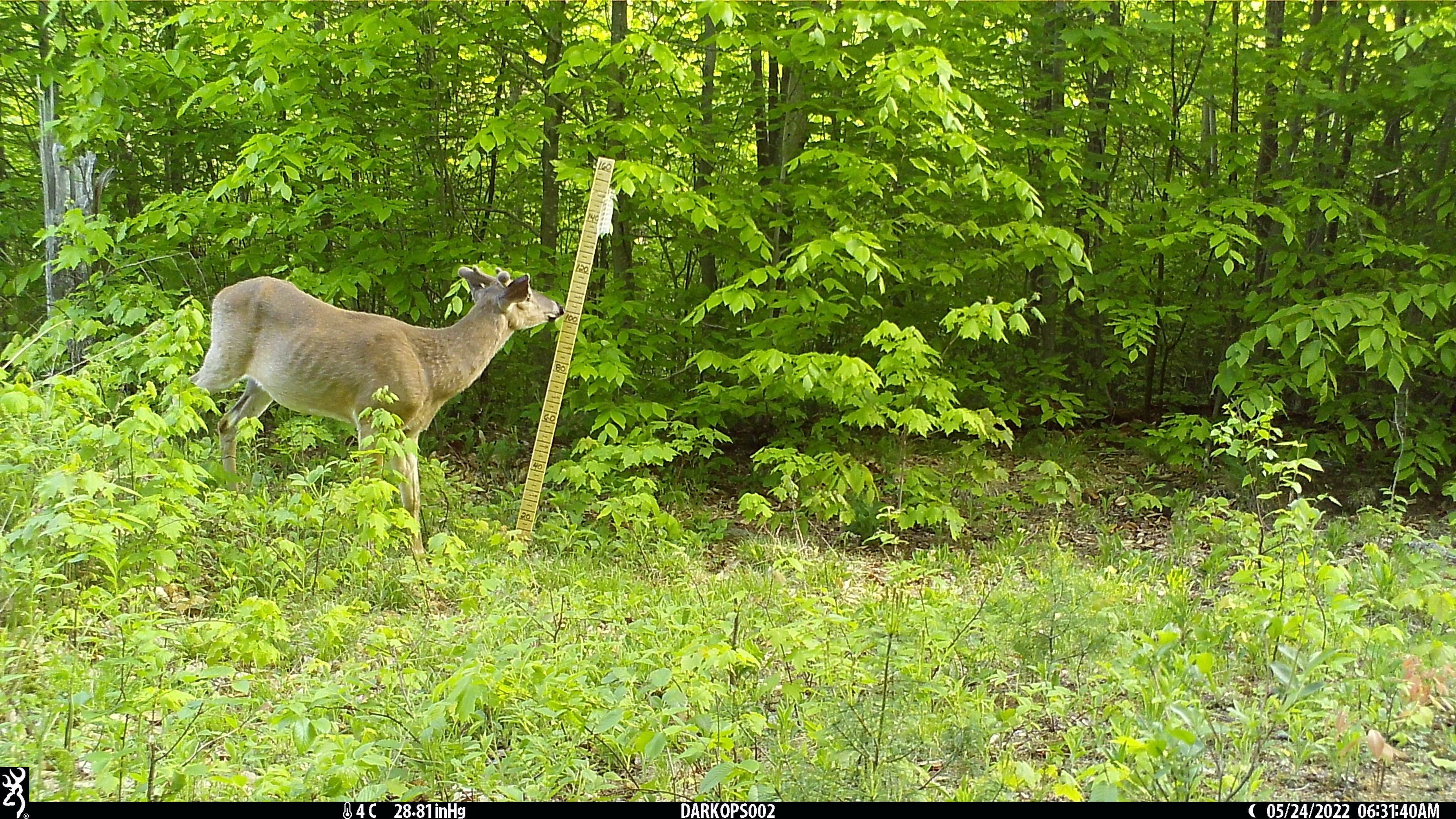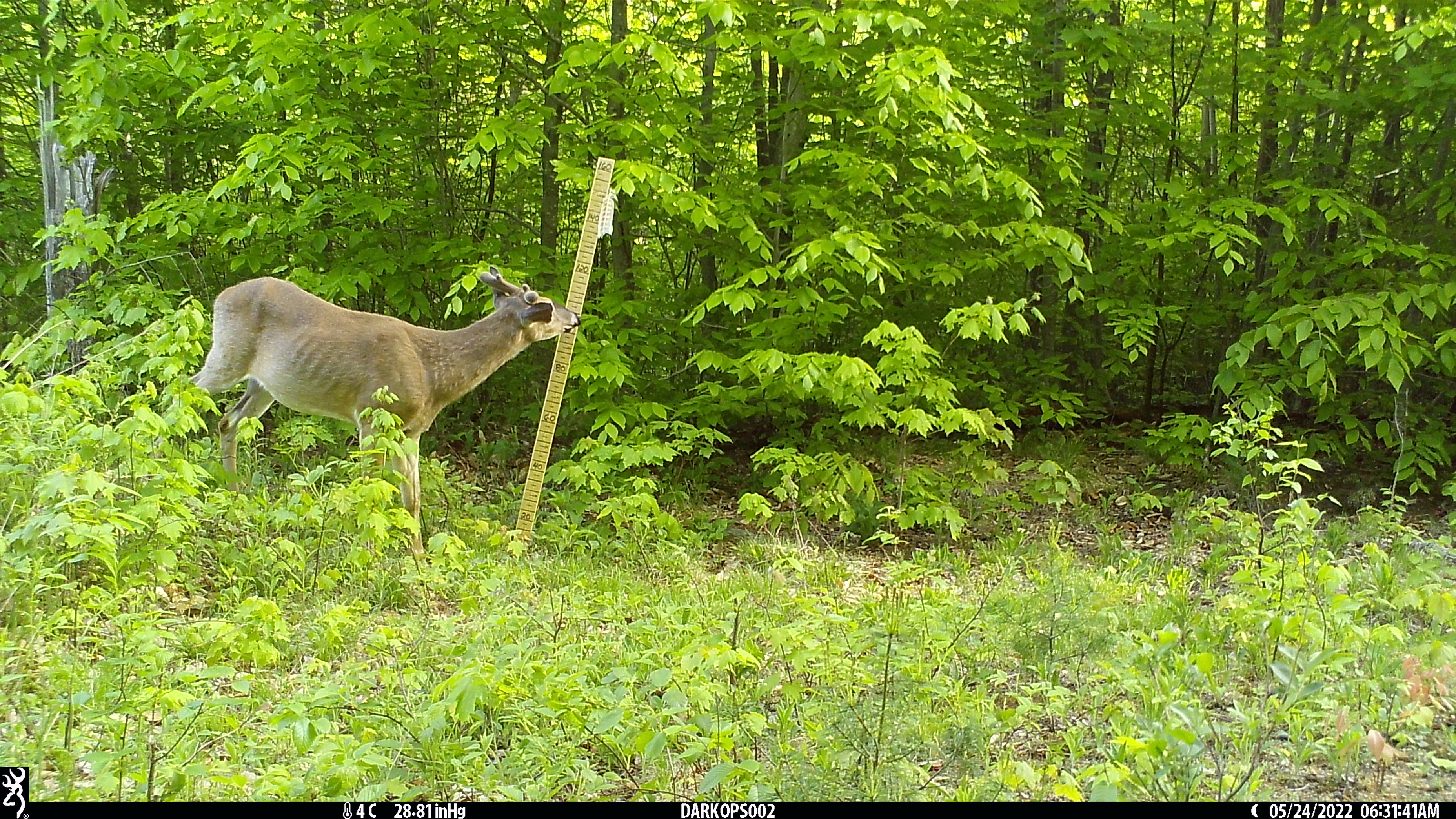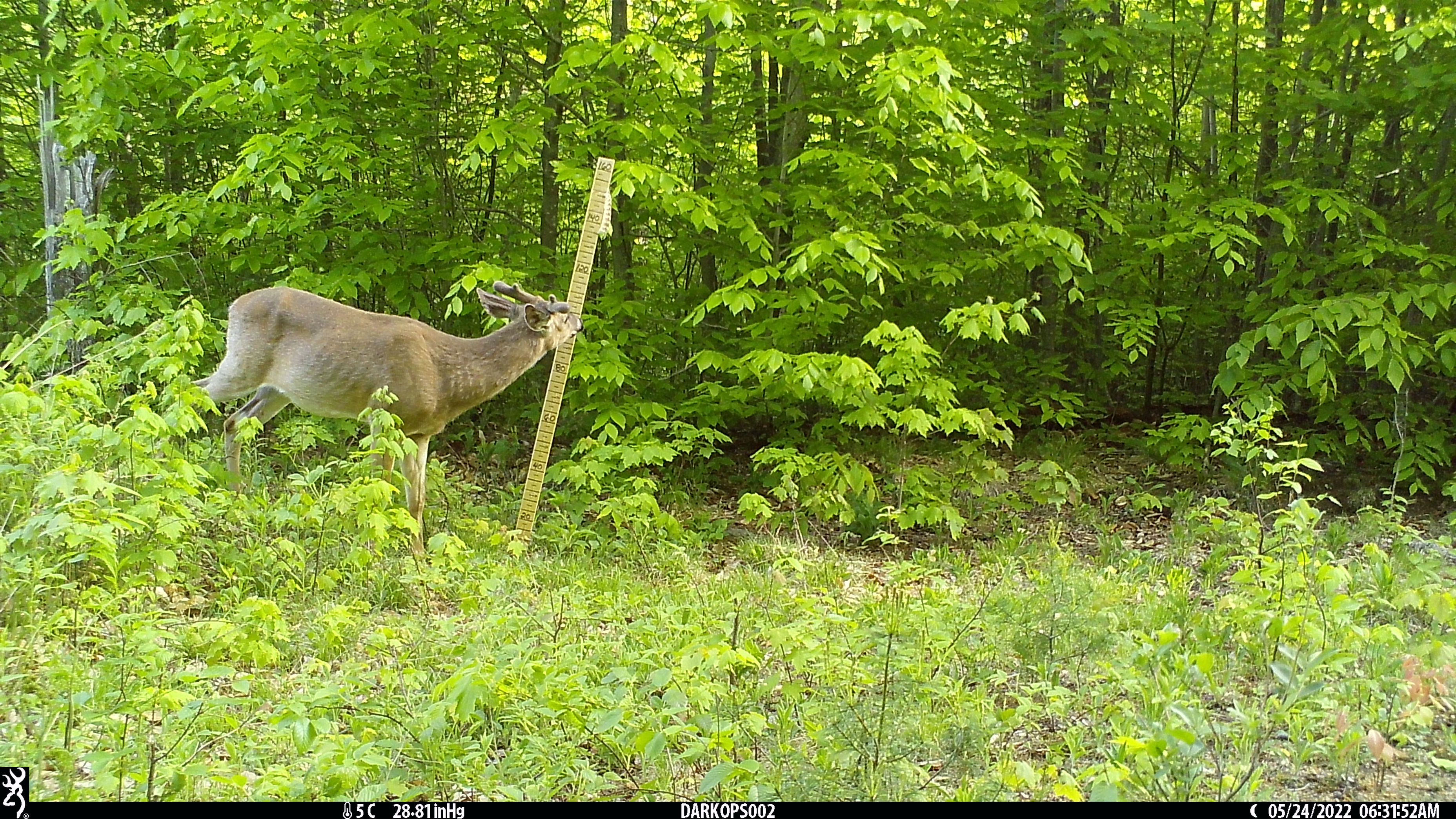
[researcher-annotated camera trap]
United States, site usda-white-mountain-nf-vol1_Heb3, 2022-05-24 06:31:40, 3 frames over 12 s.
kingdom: Animalia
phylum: Chordata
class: Mammalia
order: Artiodactyla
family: Cervidae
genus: Odocoileus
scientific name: Odocoileus virginianus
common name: white-tailed deer